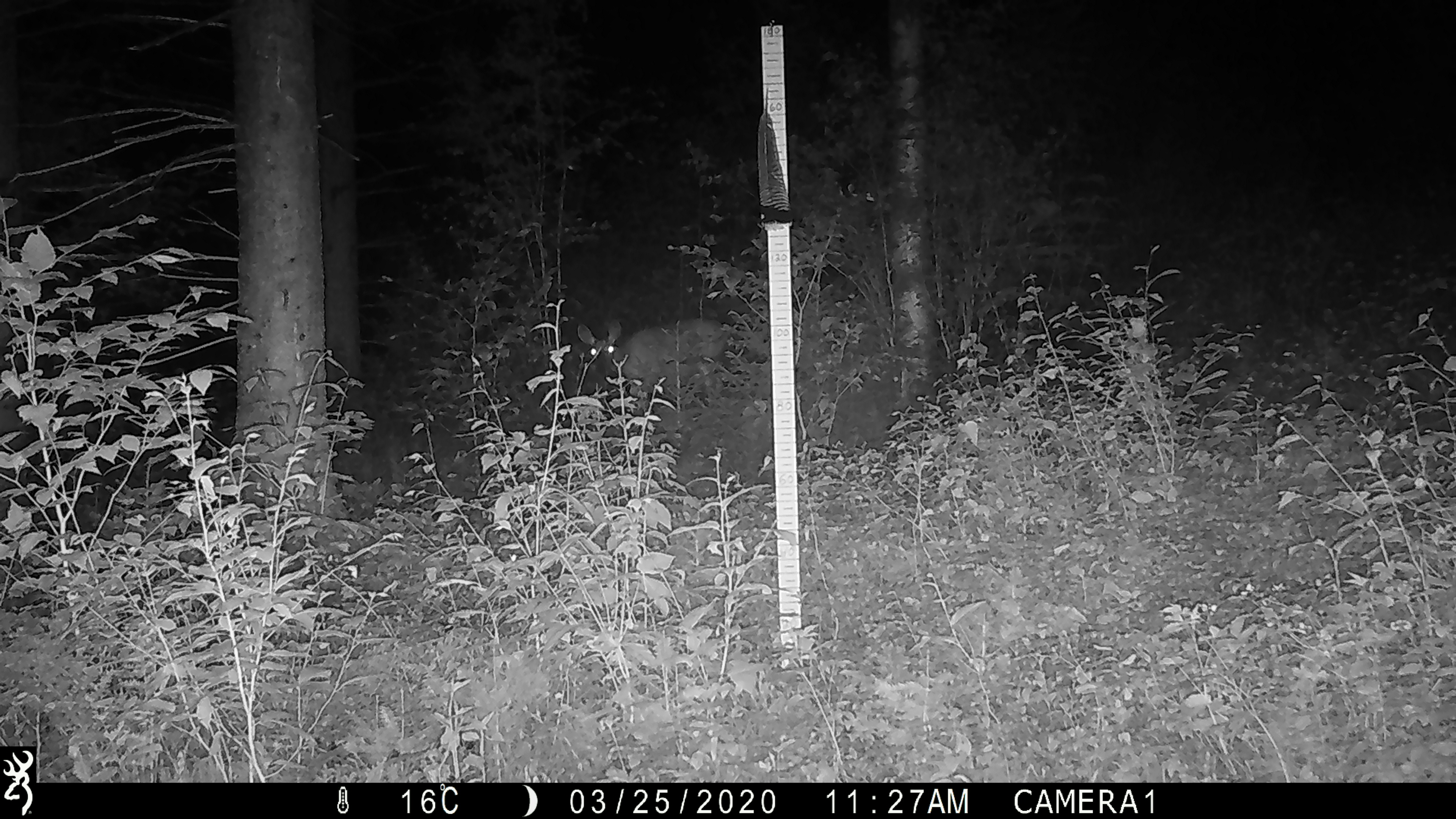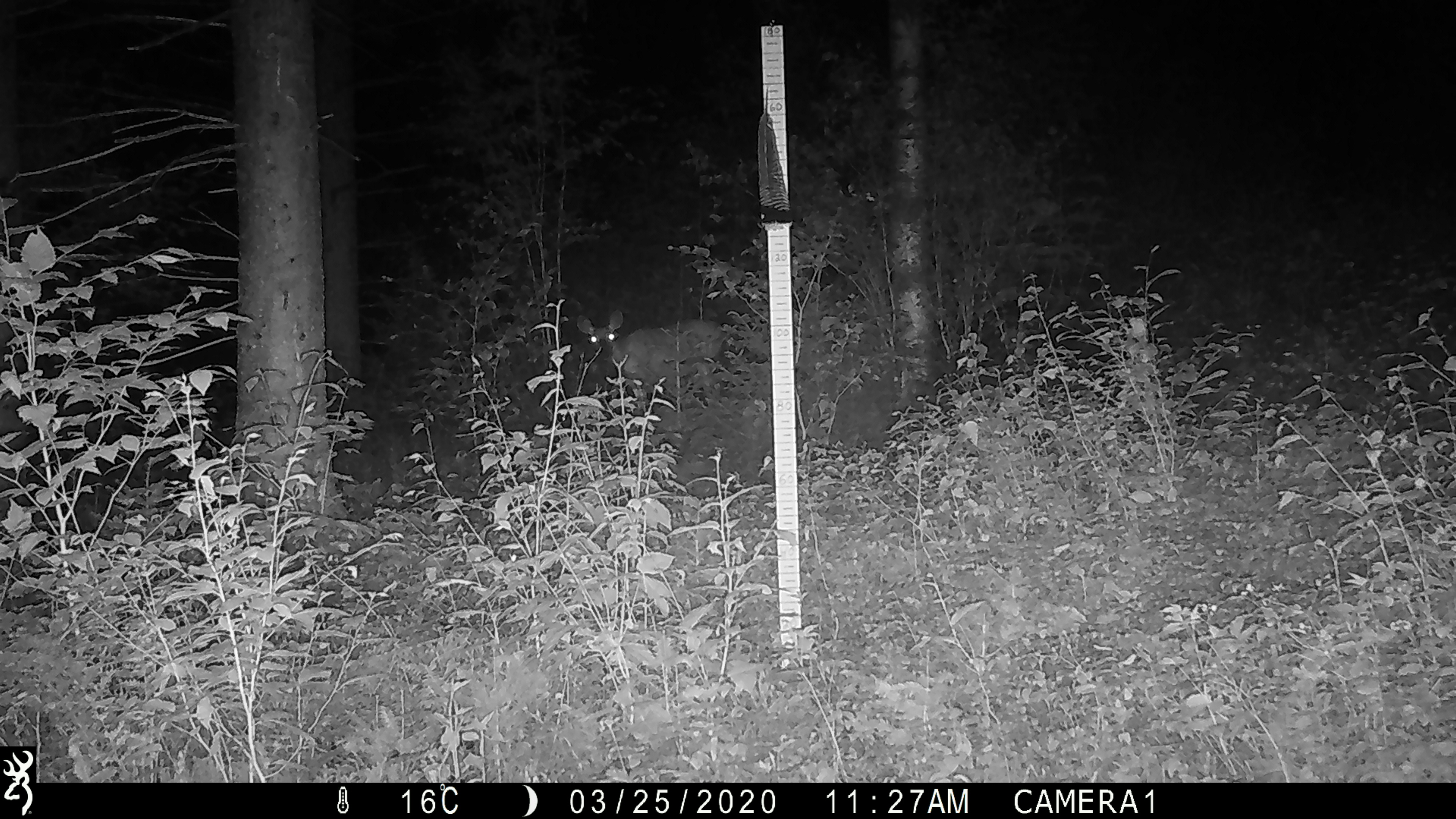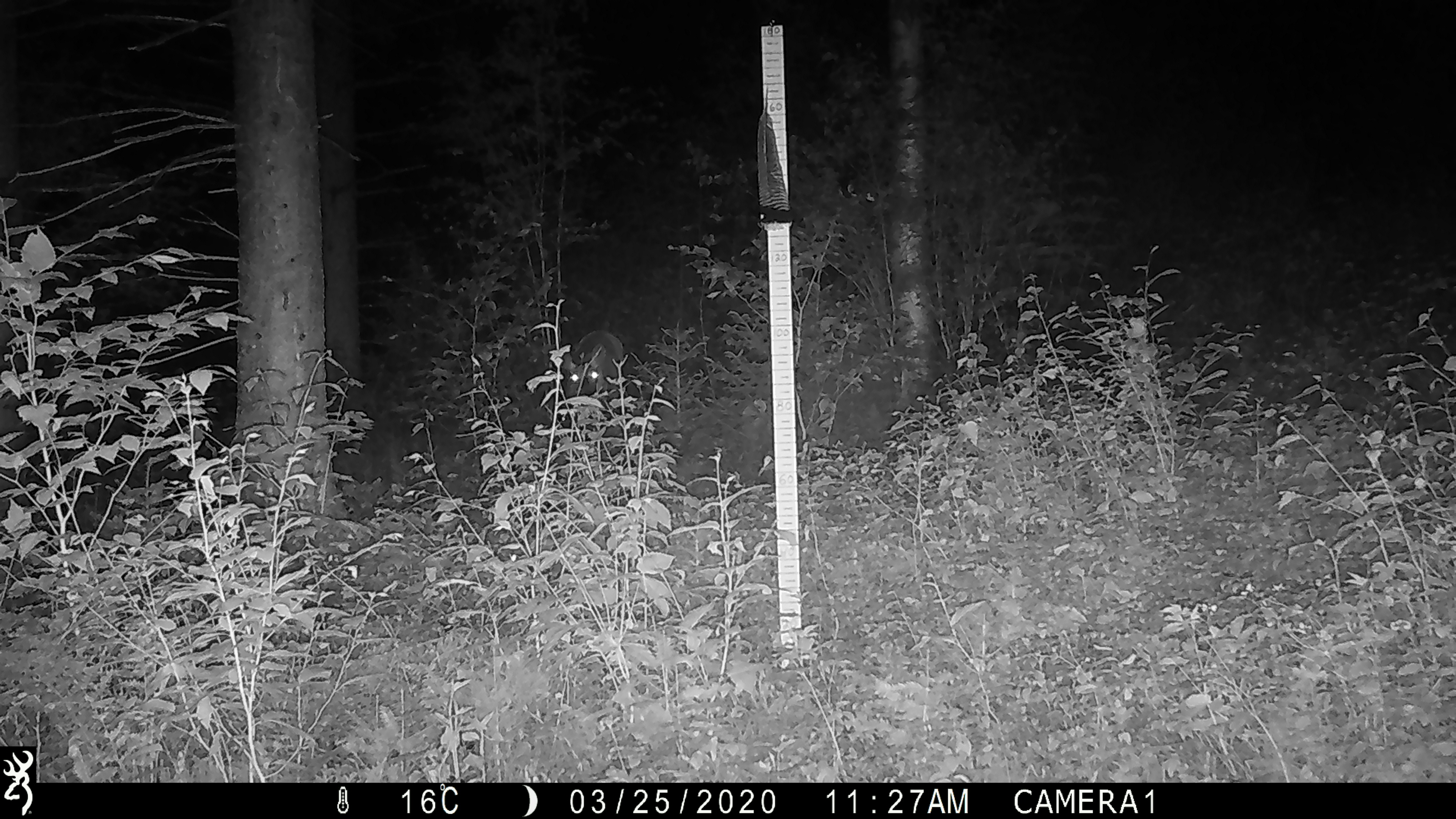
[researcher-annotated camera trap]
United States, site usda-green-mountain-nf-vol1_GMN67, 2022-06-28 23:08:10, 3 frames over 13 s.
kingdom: Animalia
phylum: Chordata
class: Mammalia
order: Artiodactyla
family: Cervidae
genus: Odocoileus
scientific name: Odocoileus virginianus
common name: white-tailed deer